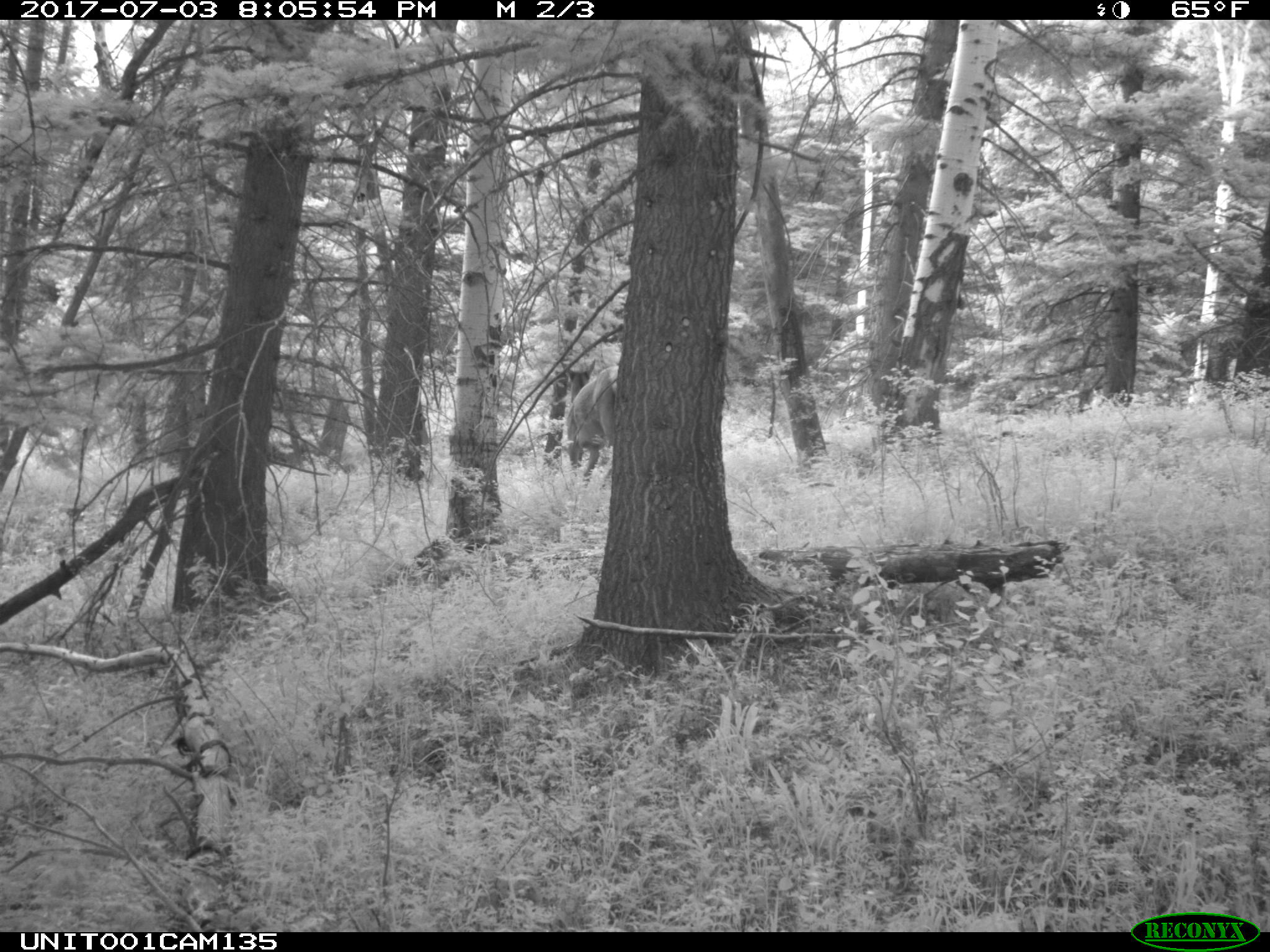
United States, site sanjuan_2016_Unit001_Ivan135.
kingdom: Animalia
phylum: Chordata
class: Mammalia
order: Artiodactyla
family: Cervidae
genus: Cervus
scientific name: Cervus elaphus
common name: red deer